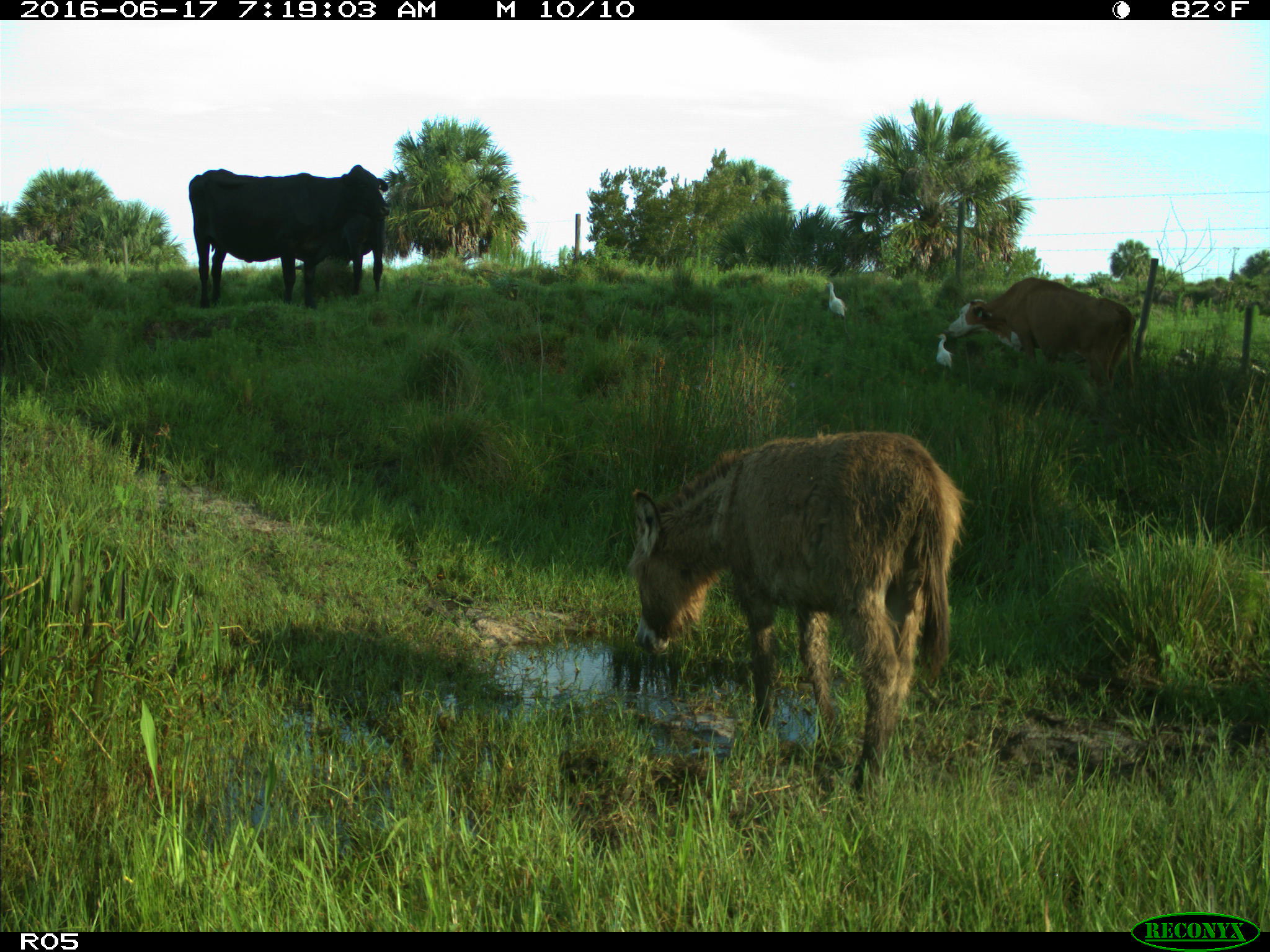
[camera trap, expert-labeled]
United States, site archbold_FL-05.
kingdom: Animalia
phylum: Chordata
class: Mammalia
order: Artiodactyla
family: Bovidae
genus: Bos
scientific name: Bos taurus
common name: domestic cow